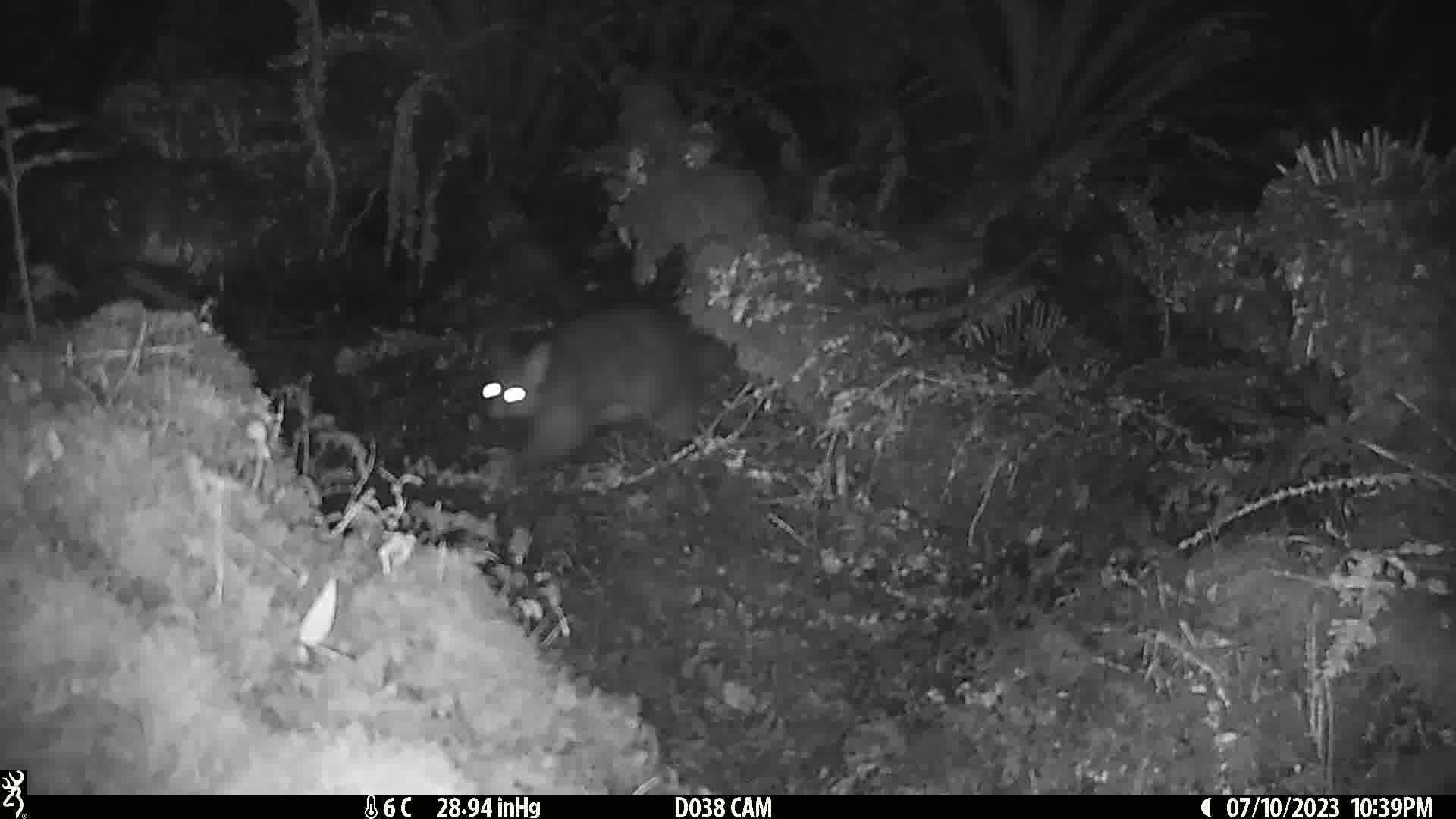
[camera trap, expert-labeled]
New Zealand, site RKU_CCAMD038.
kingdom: Animalia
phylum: Chordata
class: Mammalia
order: Diprotodontia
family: Phalangeridae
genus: Trichosurus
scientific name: Trichosurus vulpecula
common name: common brushtail possum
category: possum